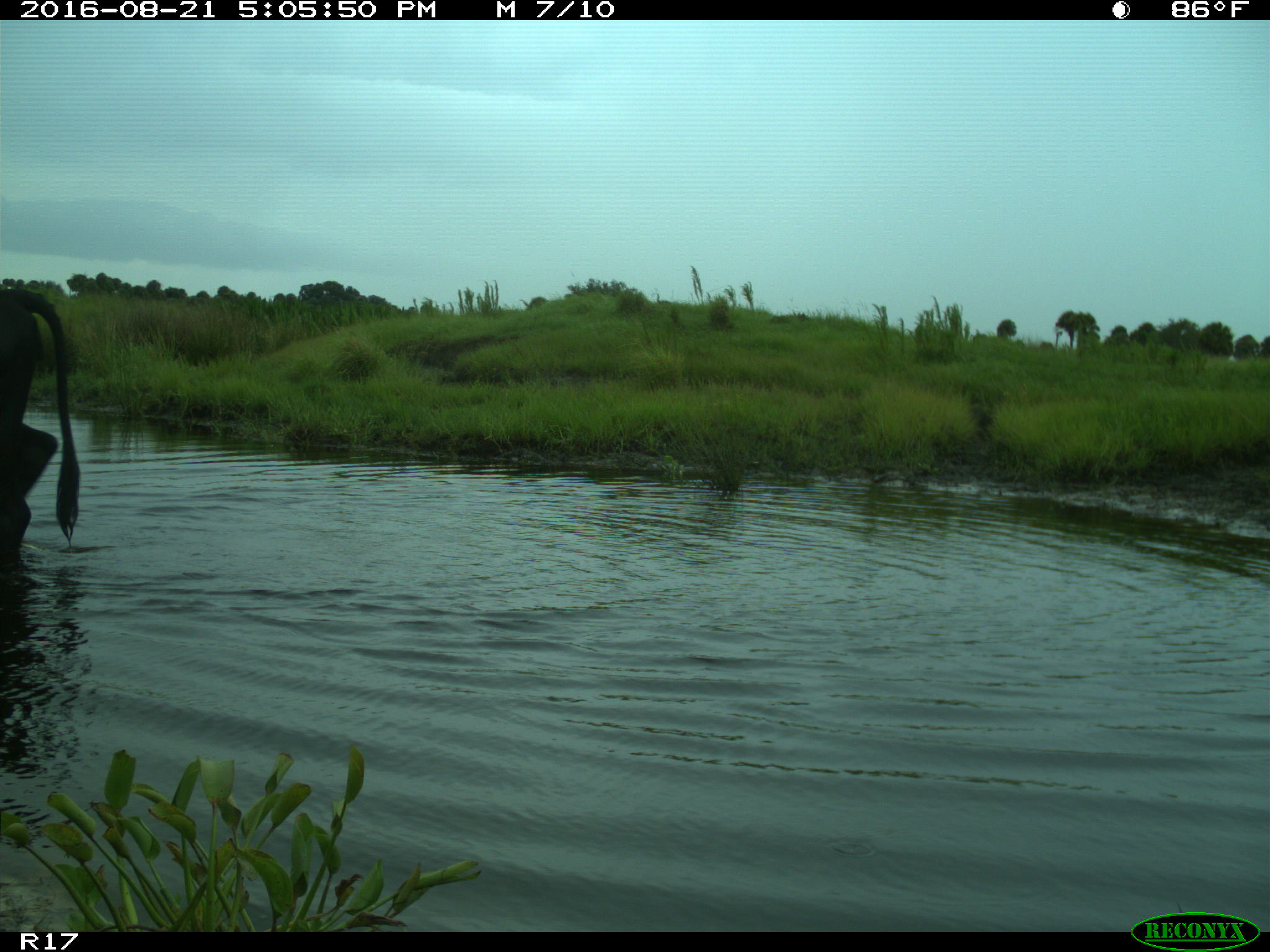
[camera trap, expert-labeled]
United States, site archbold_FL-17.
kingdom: Animalia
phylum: Chordata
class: Mammalia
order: Artiodactyla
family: Bovidae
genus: Bos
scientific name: Bos taurus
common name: domestic cow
Bos taurus (domestic cow).